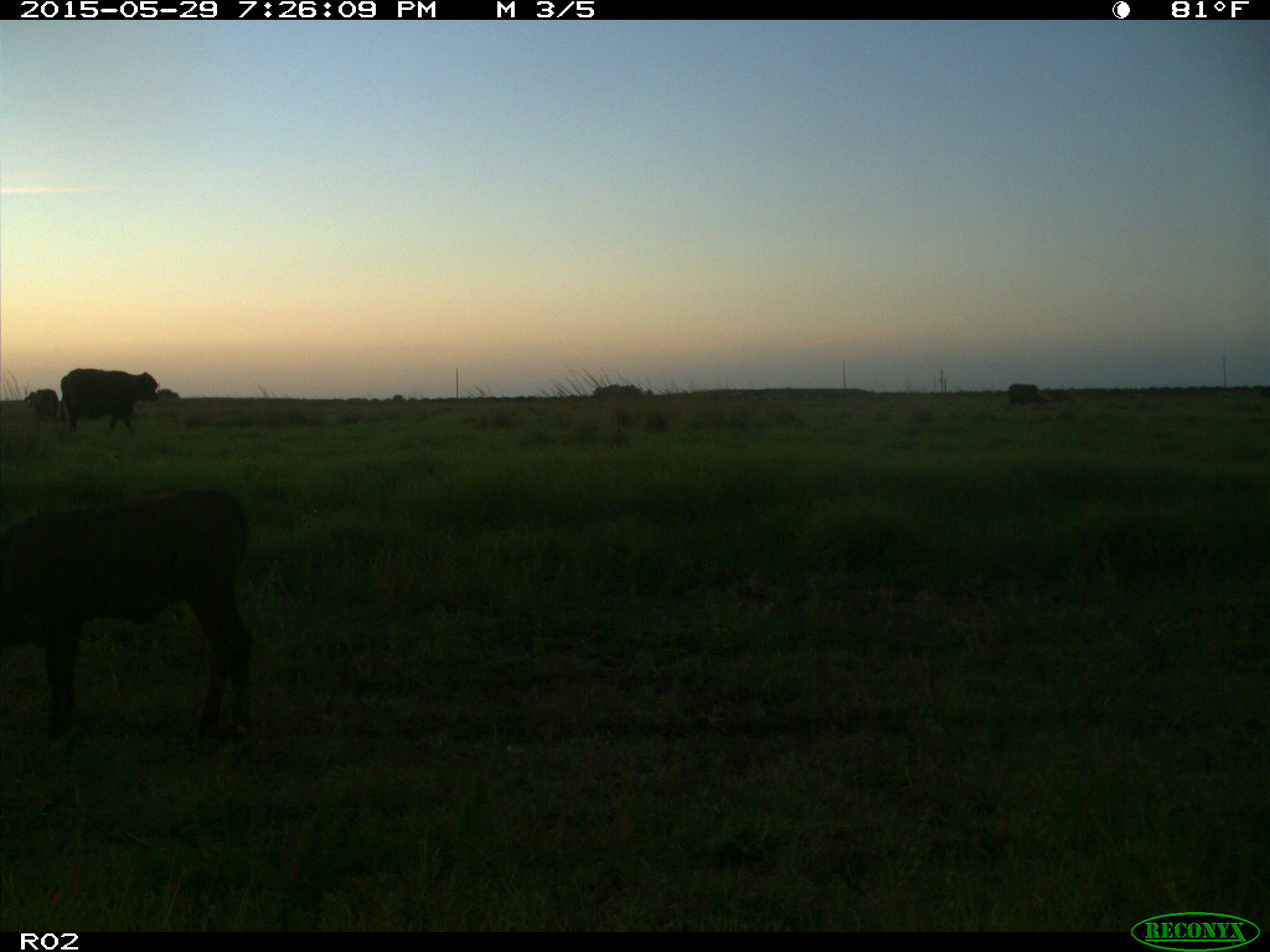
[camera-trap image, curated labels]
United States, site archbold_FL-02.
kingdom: Animalia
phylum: Chordata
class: Mammalia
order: Artiodactyla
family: Bovidae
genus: Bos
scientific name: Bos taurus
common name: domestic cow